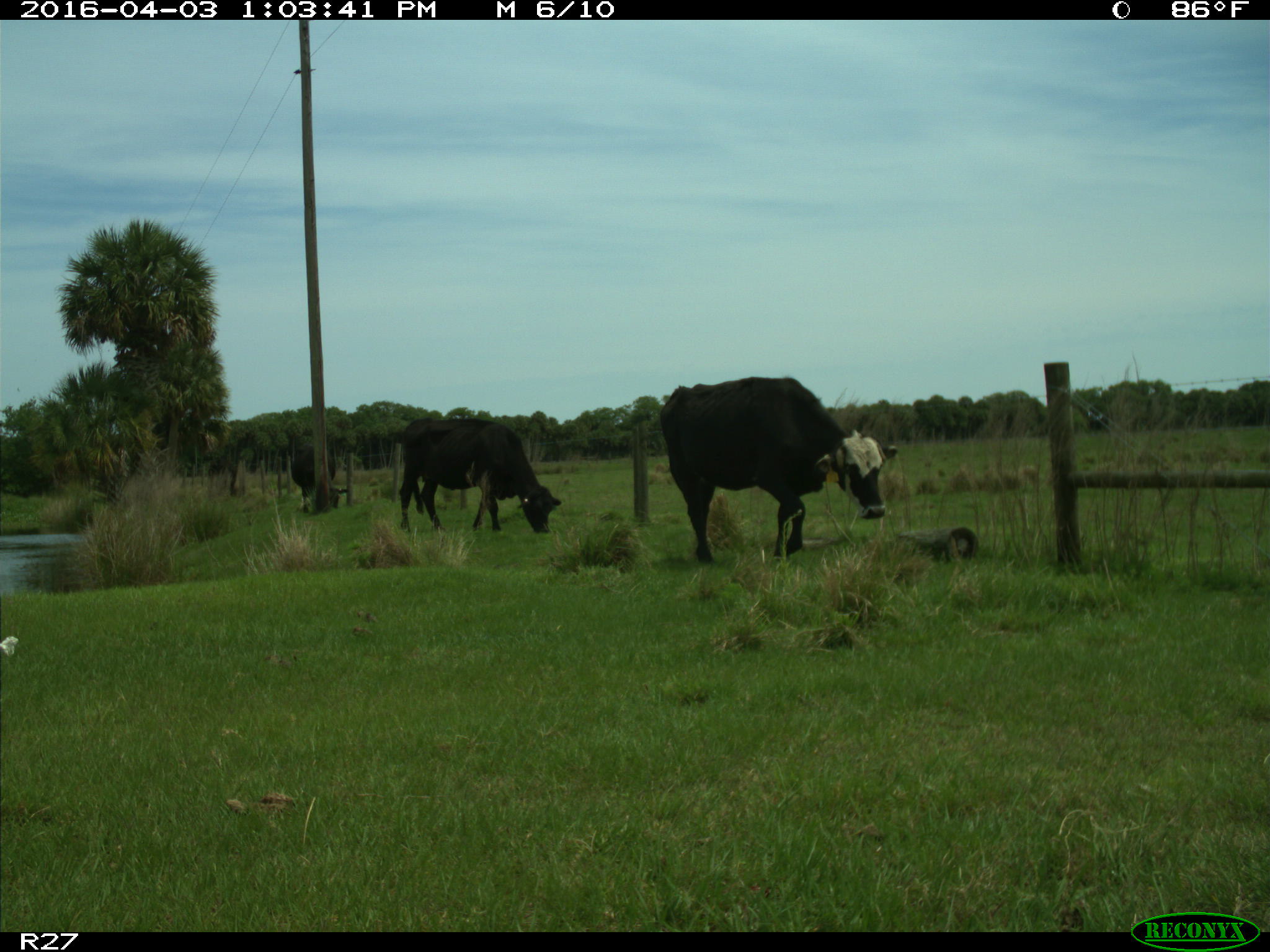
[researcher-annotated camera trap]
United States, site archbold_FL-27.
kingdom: Animalia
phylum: Chordata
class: Mammalia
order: Artiodactyla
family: Bovidae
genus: Bos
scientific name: Bos taurus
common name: domestic cow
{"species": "Bos taurus (domestic cow)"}